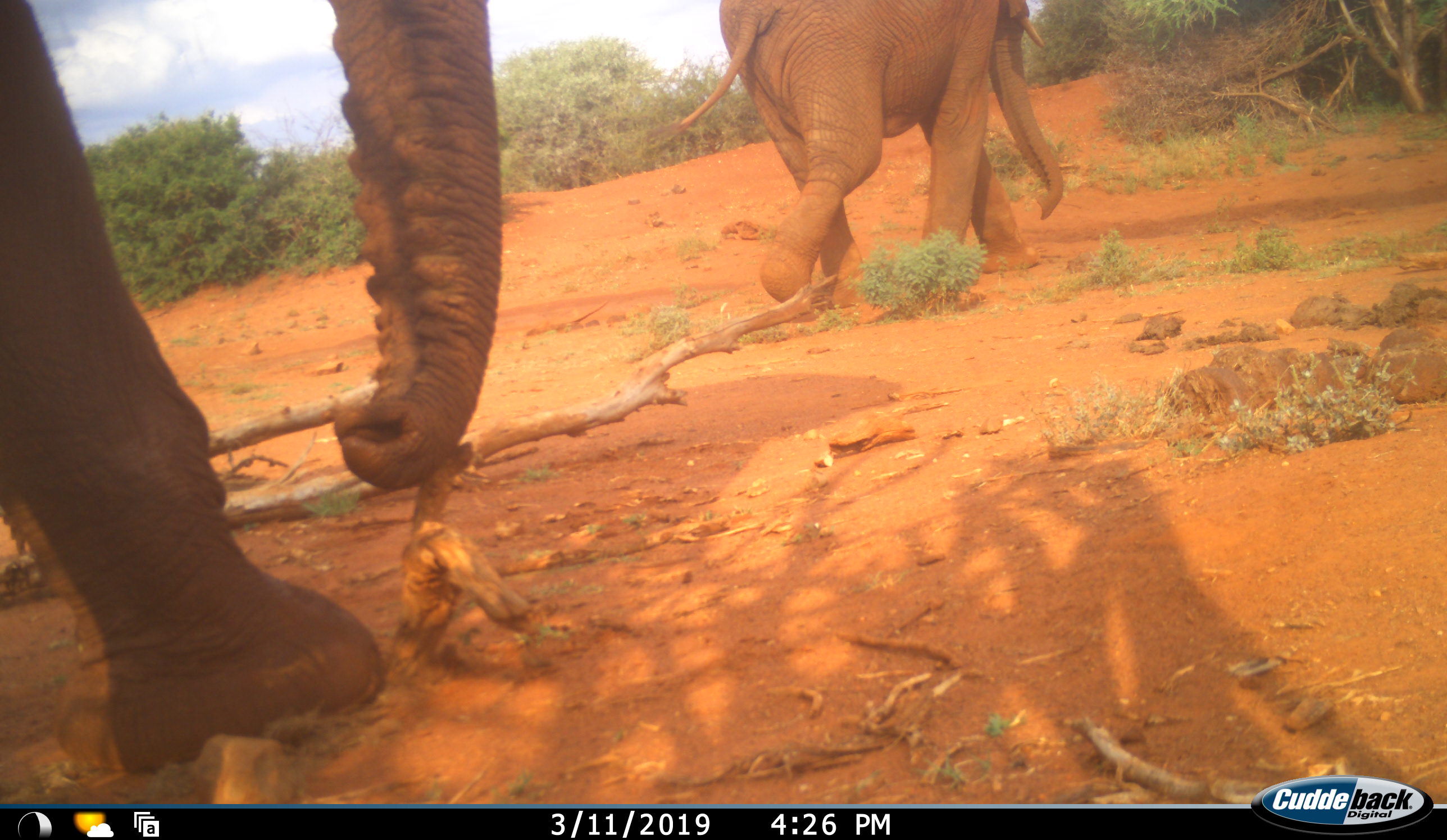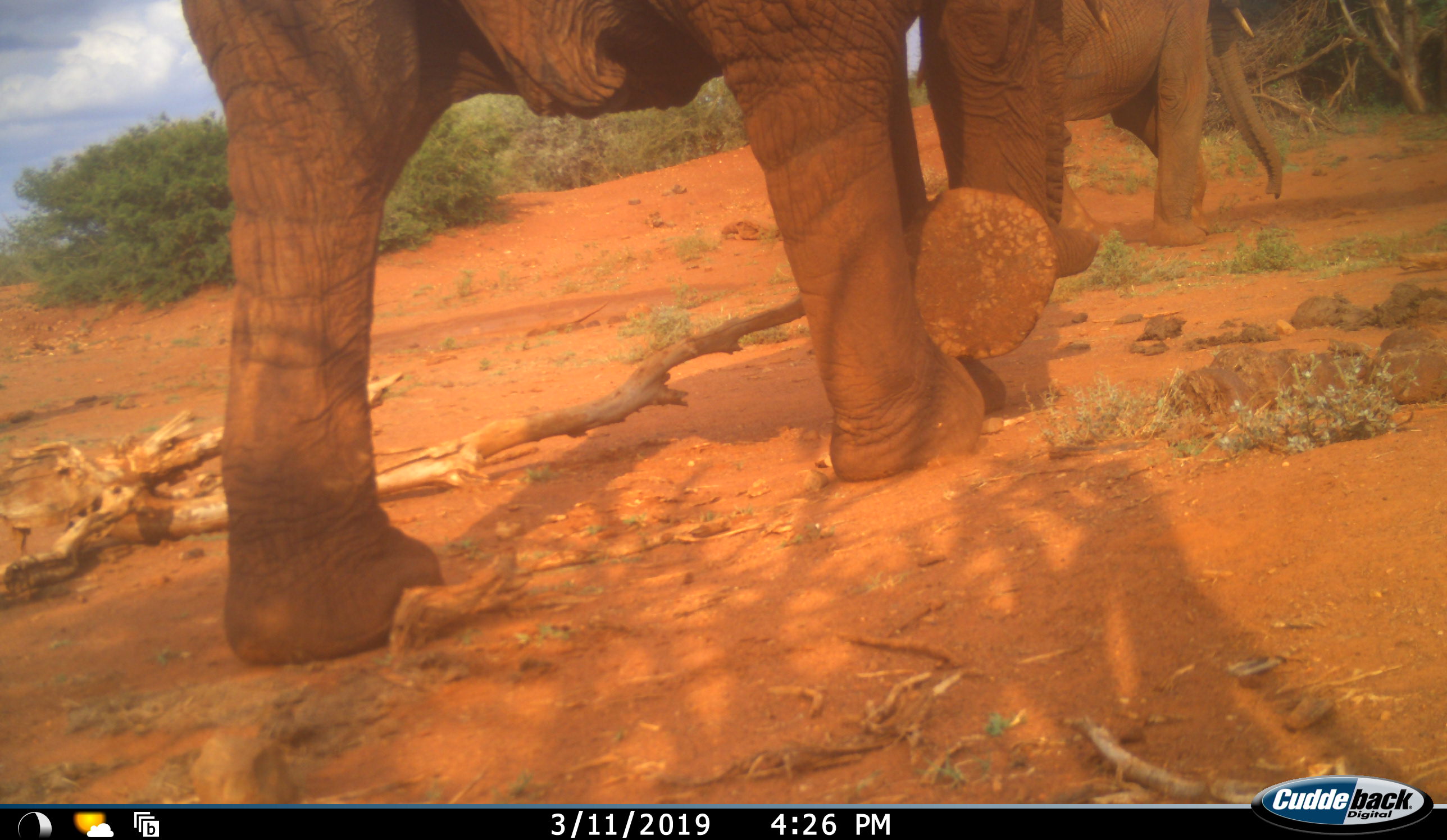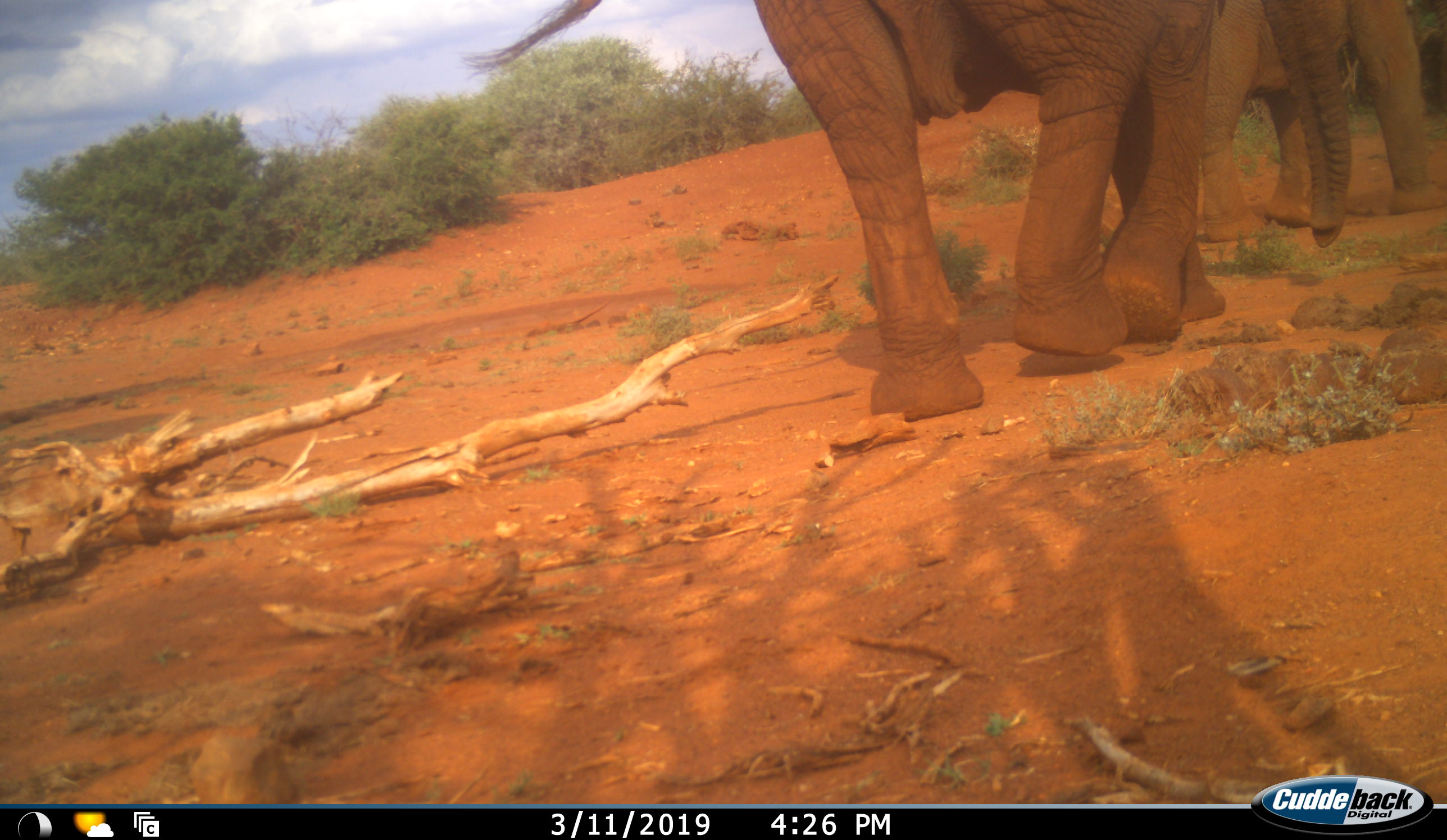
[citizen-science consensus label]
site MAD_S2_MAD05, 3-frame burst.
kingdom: Animalia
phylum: Chordata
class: Mammalia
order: Proboscidea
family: Elephantidae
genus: Loxodonta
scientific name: Loxodonta africana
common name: african bush elephant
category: elephant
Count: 2.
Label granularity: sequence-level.